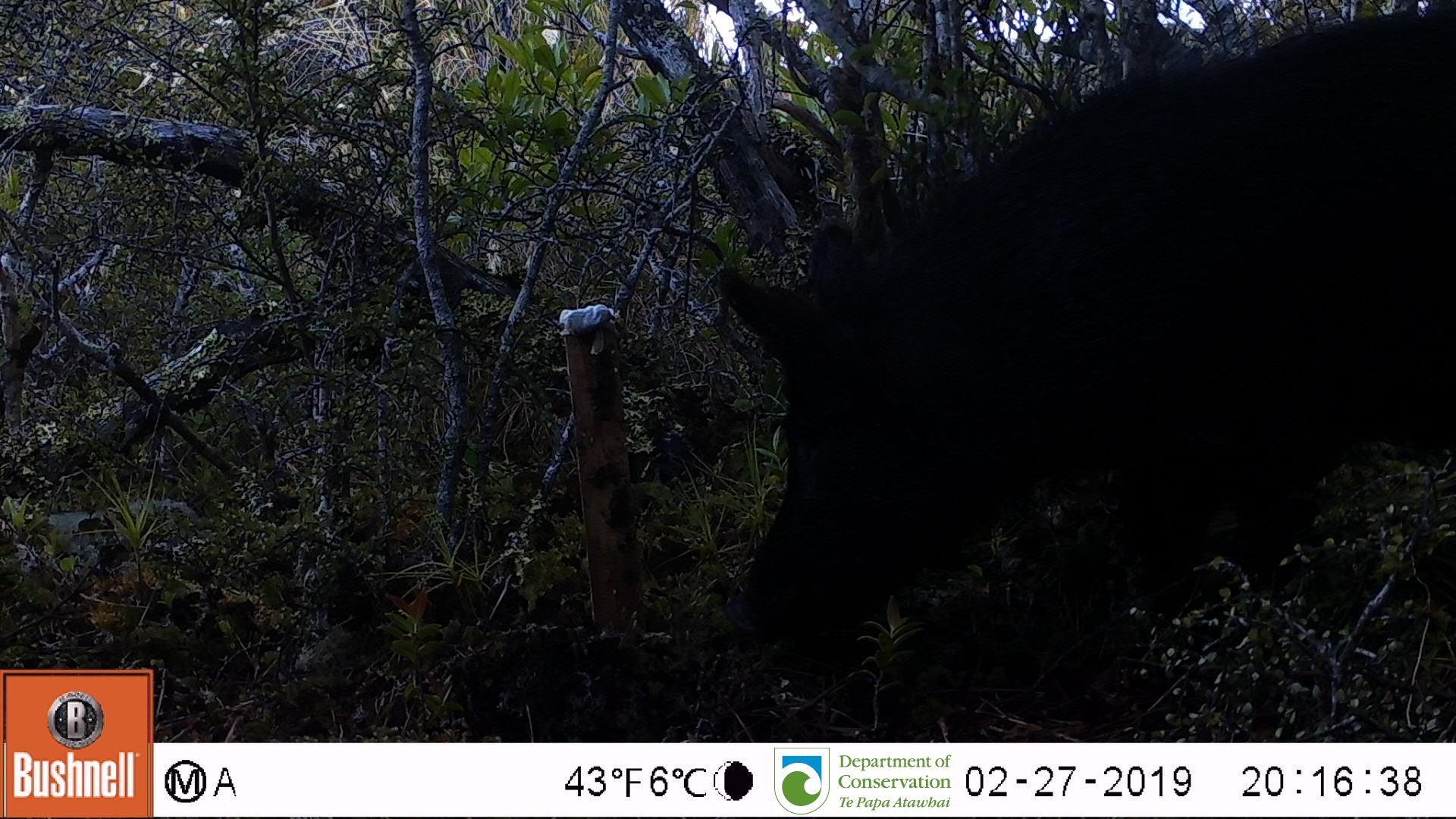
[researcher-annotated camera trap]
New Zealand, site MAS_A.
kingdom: Animalia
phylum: Chordata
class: Mammalia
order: Artiodactyla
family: Suidae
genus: Sus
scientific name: Sus scrofa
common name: pig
Pig (Sus scrofa).